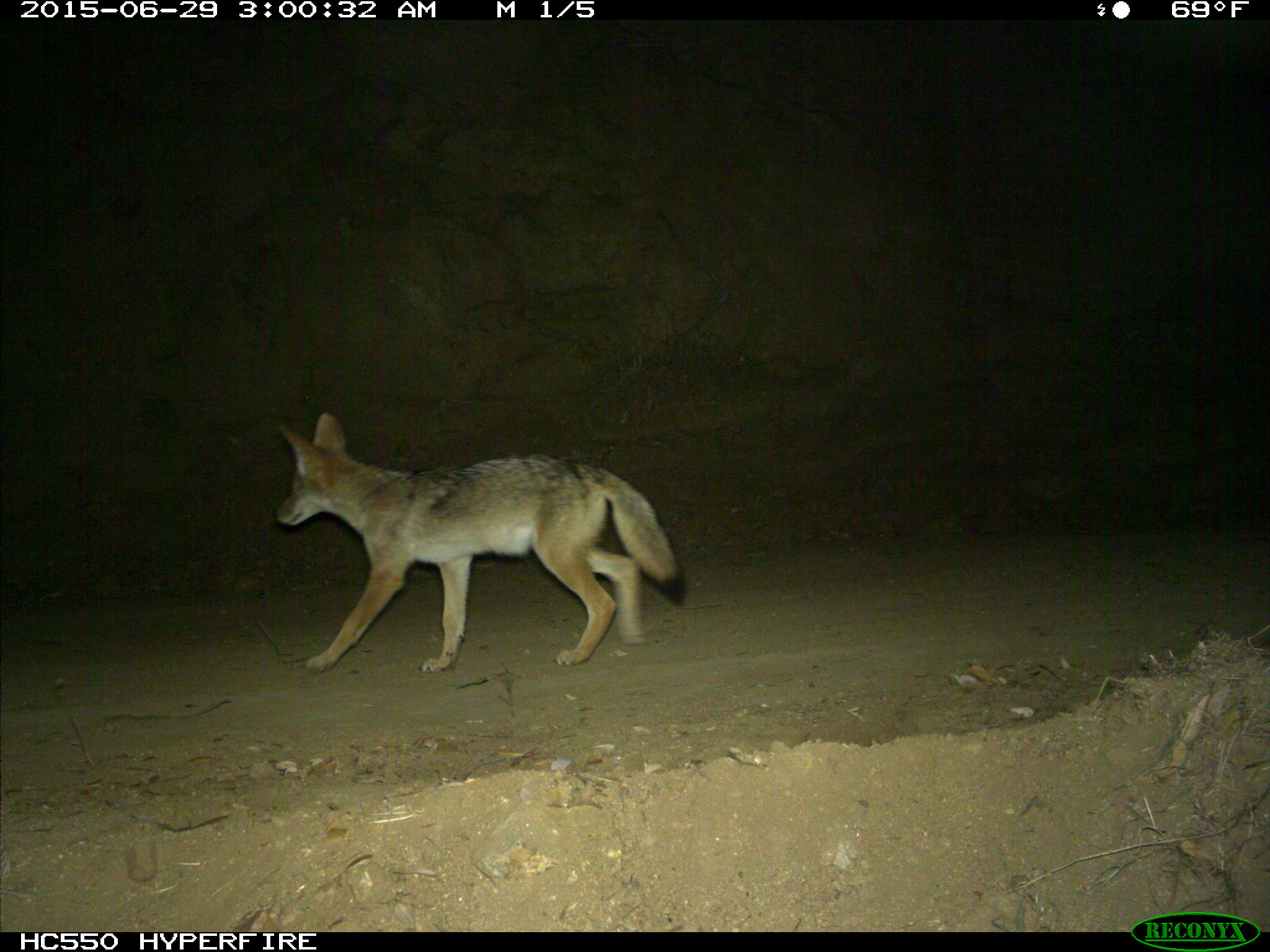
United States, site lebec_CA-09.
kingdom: Animalia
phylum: Chordata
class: Mammalia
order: Carnivora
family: Canidae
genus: Canis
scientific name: Canis latrans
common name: coyote